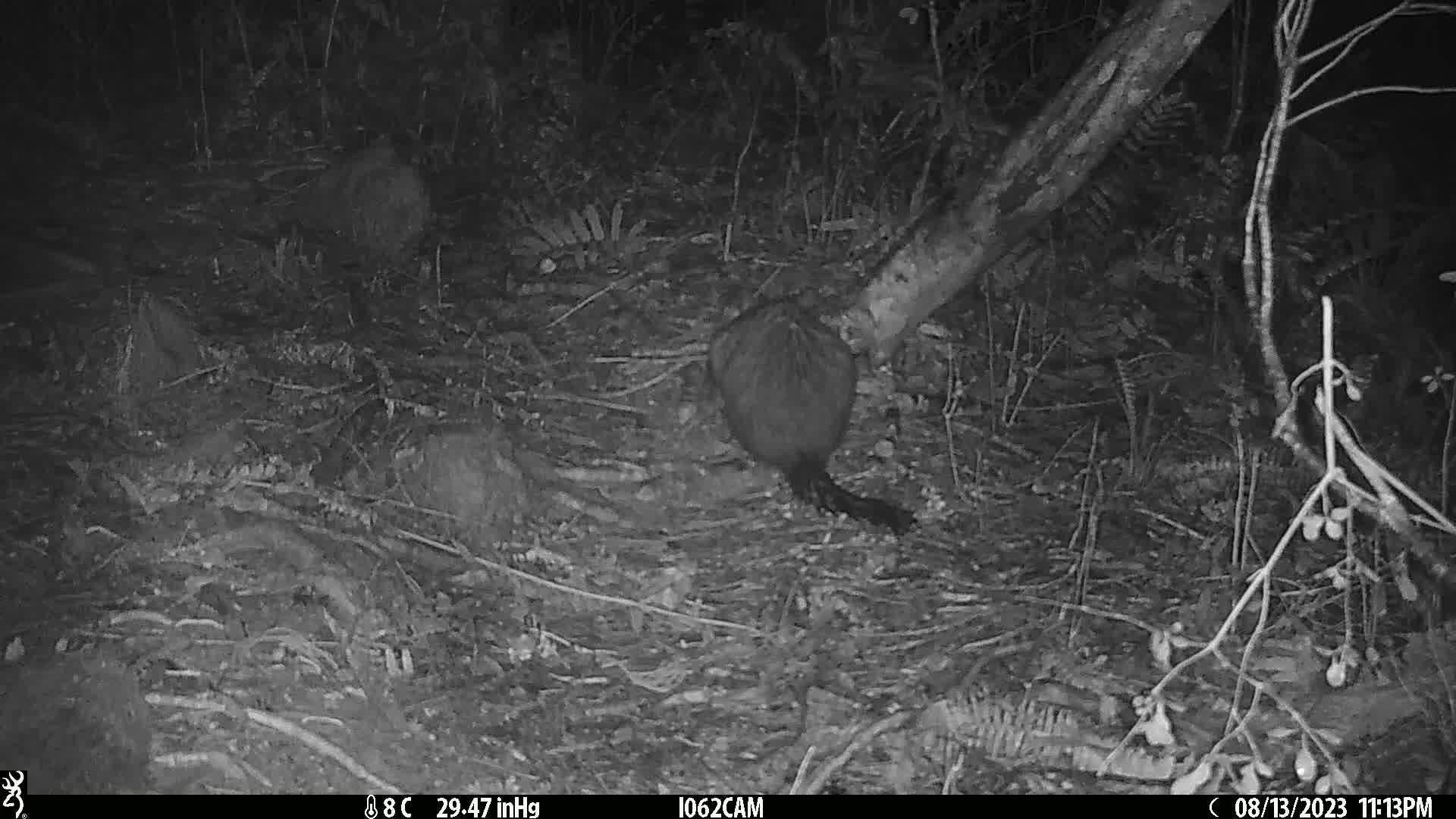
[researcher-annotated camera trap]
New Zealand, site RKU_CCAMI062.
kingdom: Animalia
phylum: Chordata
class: Mammalia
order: Diprotodontia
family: Phalangeridae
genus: Trichosurus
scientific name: Trichosurus vulpecula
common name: common brushtail possum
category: possum